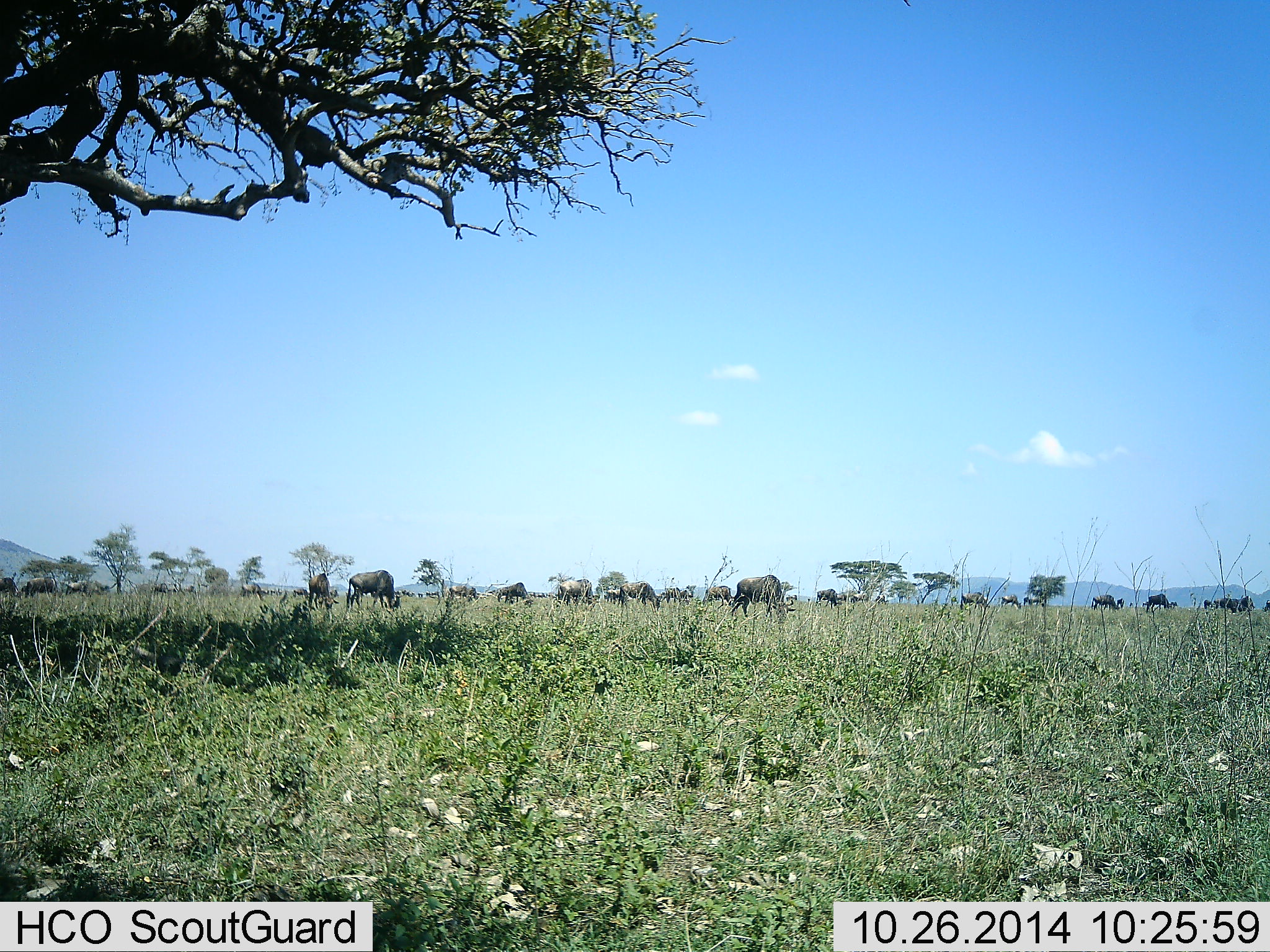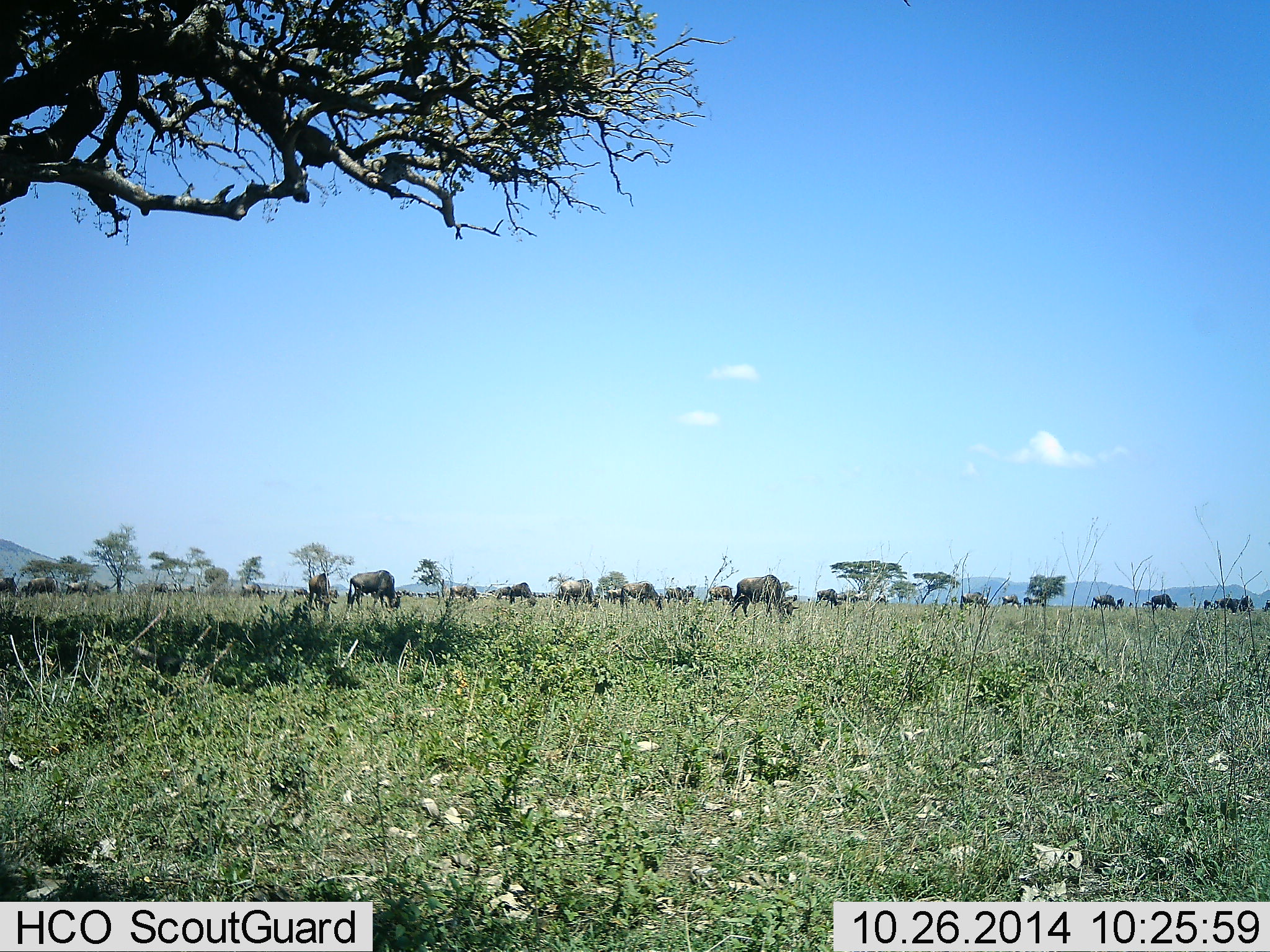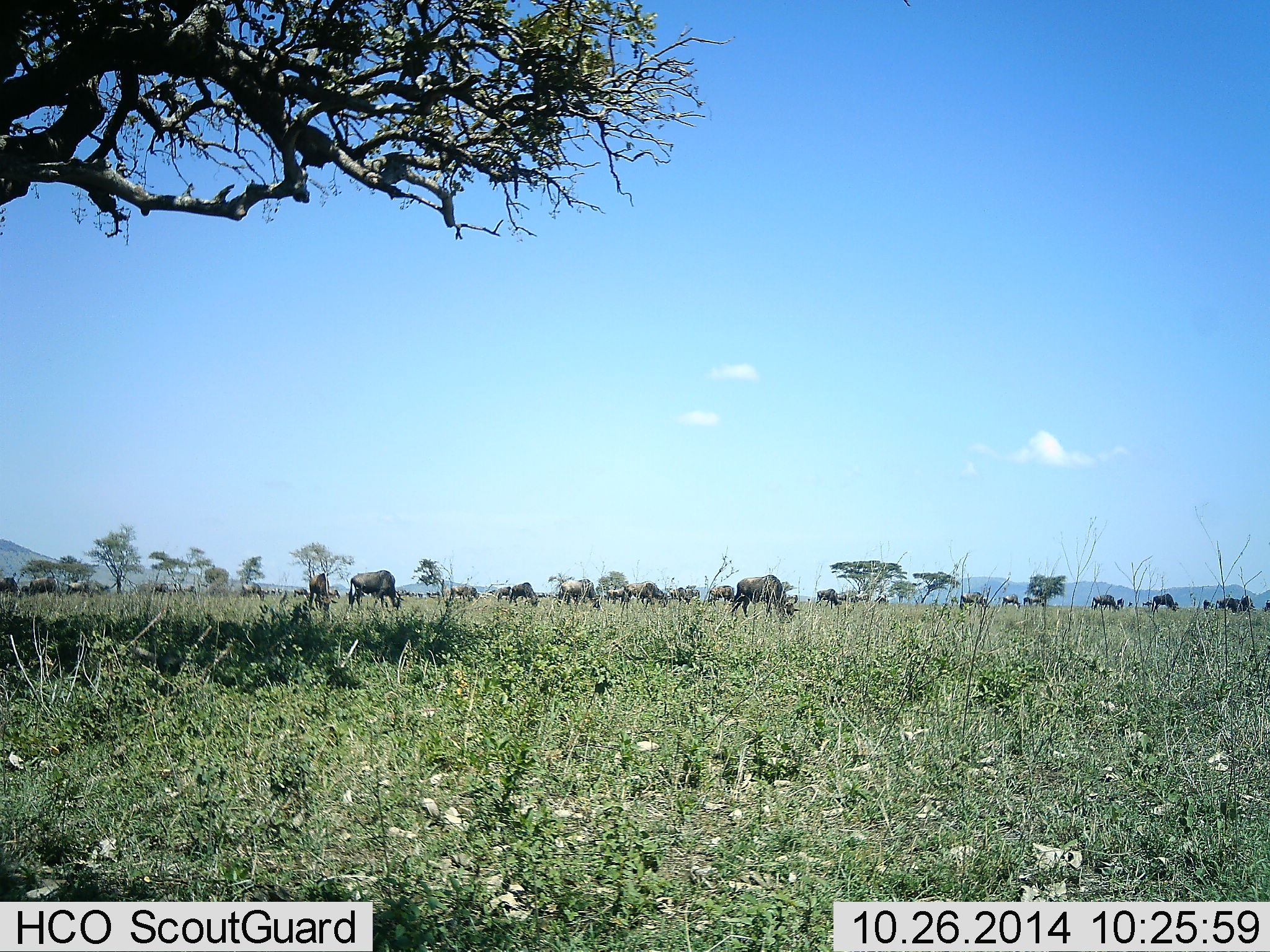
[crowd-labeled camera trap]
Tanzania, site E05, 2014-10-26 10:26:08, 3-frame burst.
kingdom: Animalia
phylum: Chordata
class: Mammalia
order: Artiodactyla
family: Bovidae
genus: Connochaetes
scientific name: Connochaetes taurinus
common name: blue wildebeest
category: wildebeest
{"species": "wildebeest (blue wildebeest) (Connochaetes taurinus)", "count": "11-50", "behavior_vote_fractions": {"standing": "40%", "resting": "0%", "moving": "30%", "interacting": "0%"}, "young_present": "10%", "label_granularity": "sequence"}